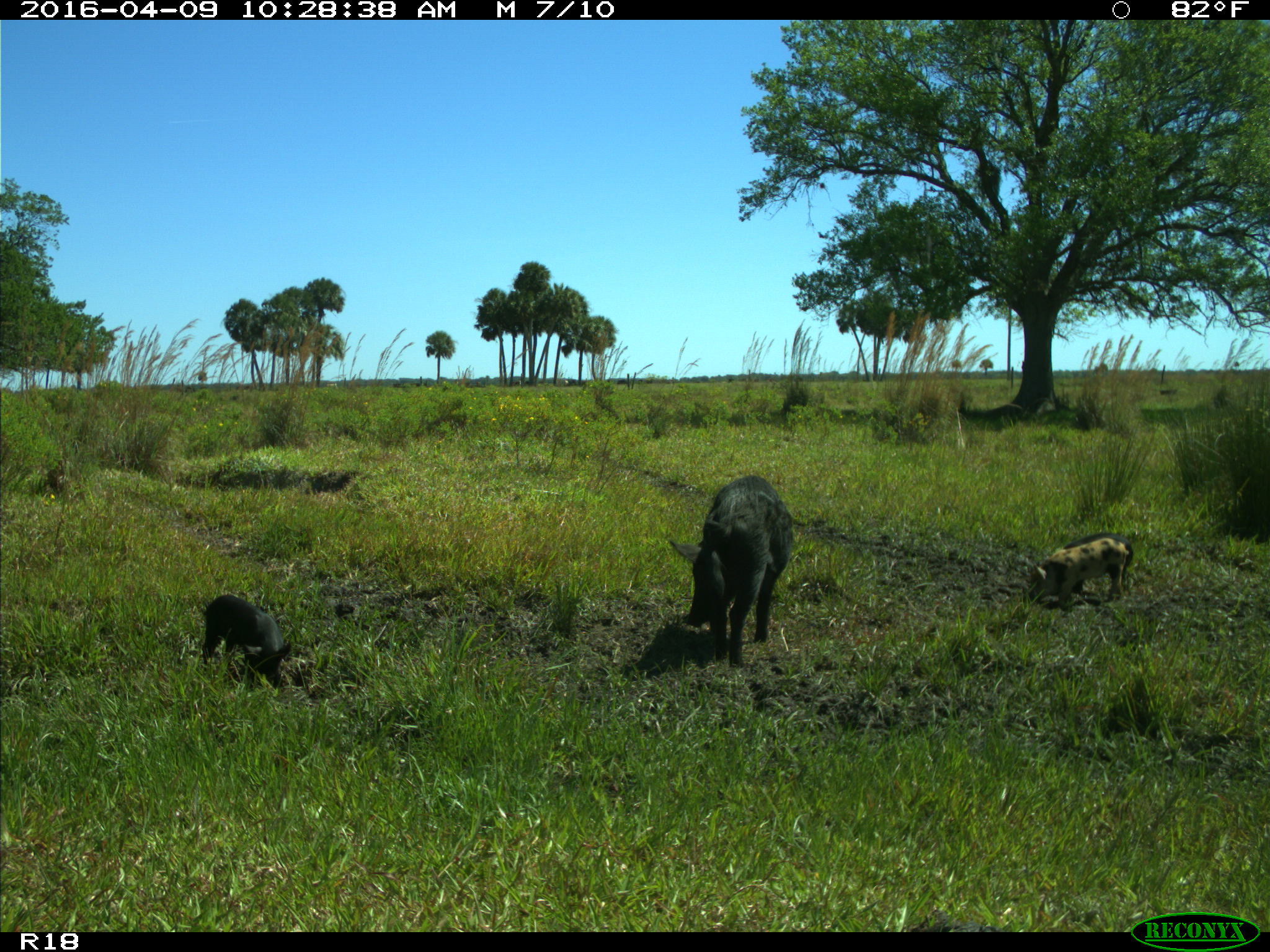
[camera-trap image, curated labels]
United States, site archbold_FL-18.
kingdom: Animalia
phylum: Chordata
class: Mammalia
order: Artiodactyla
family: Suidae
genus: Sus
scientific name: Sus scrofa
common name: wild boar